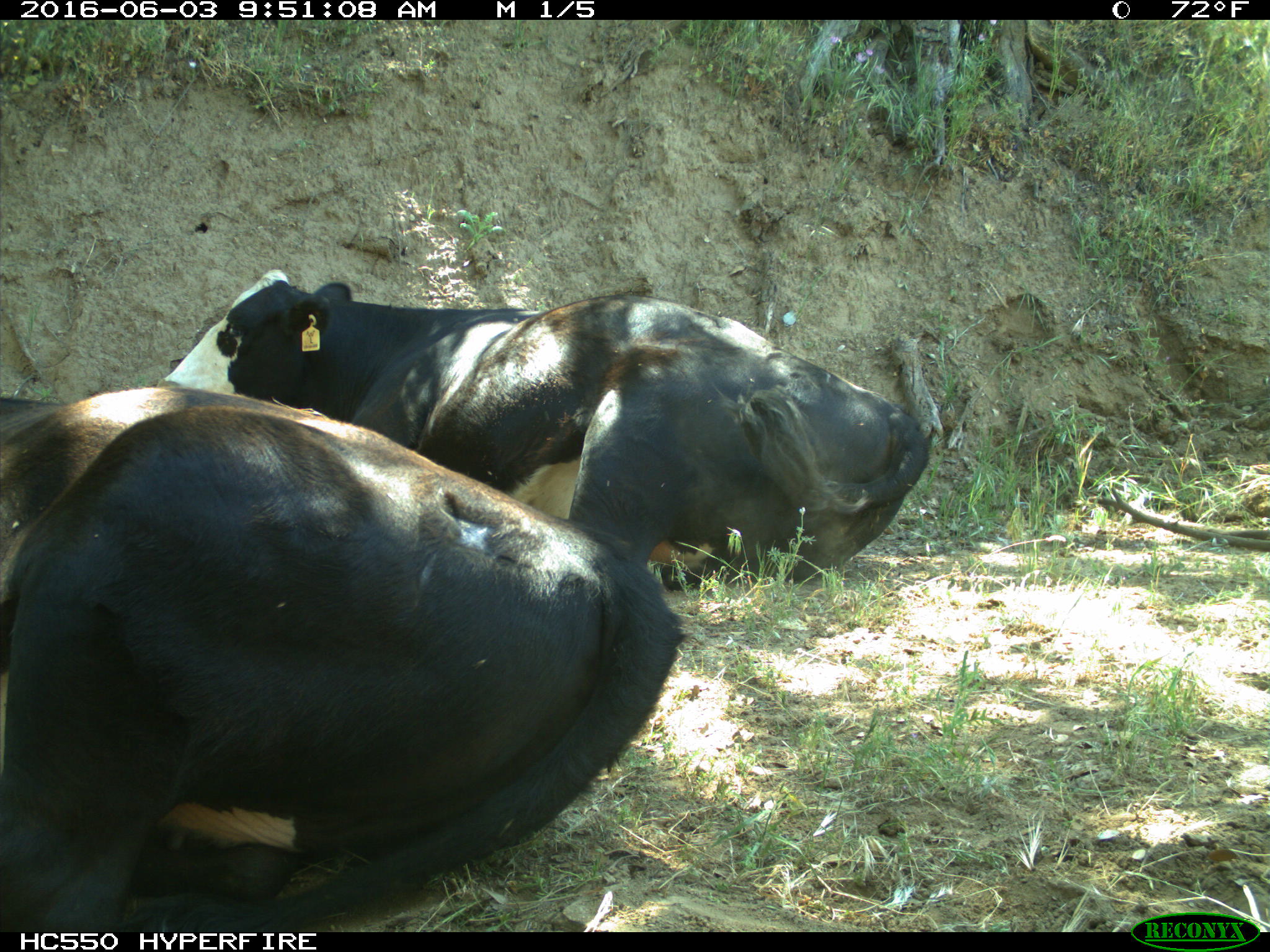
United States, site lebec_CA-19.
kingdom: Animalia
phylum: Chordata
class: Mammalia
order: Artiodactyla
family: Bovidae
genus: Bos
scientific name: Bos taurus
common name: domestic cow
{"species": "Bos taurus (domestic cow)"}